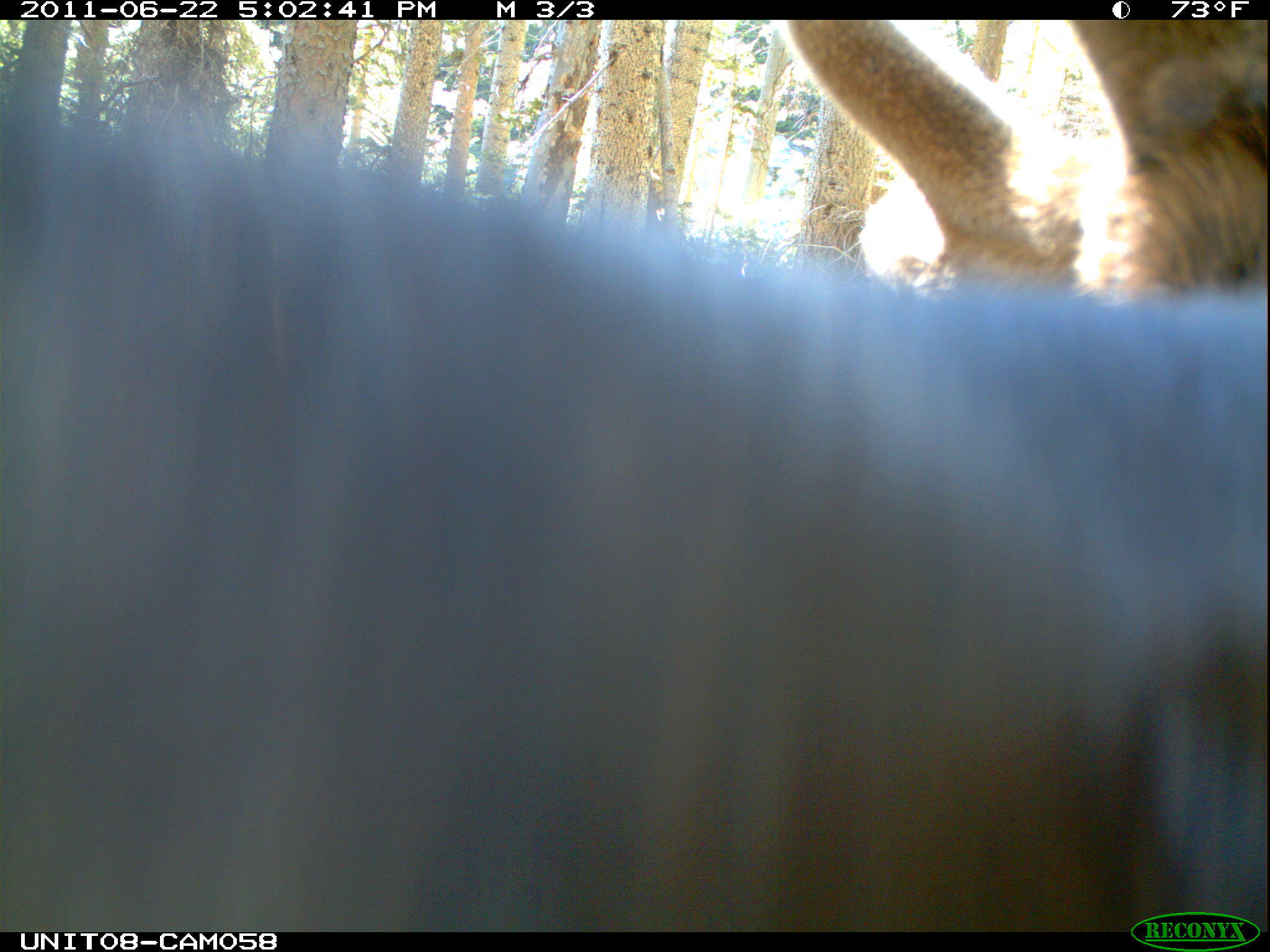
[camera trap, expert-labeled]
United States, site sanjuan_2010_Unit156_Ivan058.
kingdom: Animalia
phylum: Chordata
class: Mammalia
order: Artiodactyla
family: Cervidae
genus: Cervus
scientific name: Cervus elaphus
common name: red deer